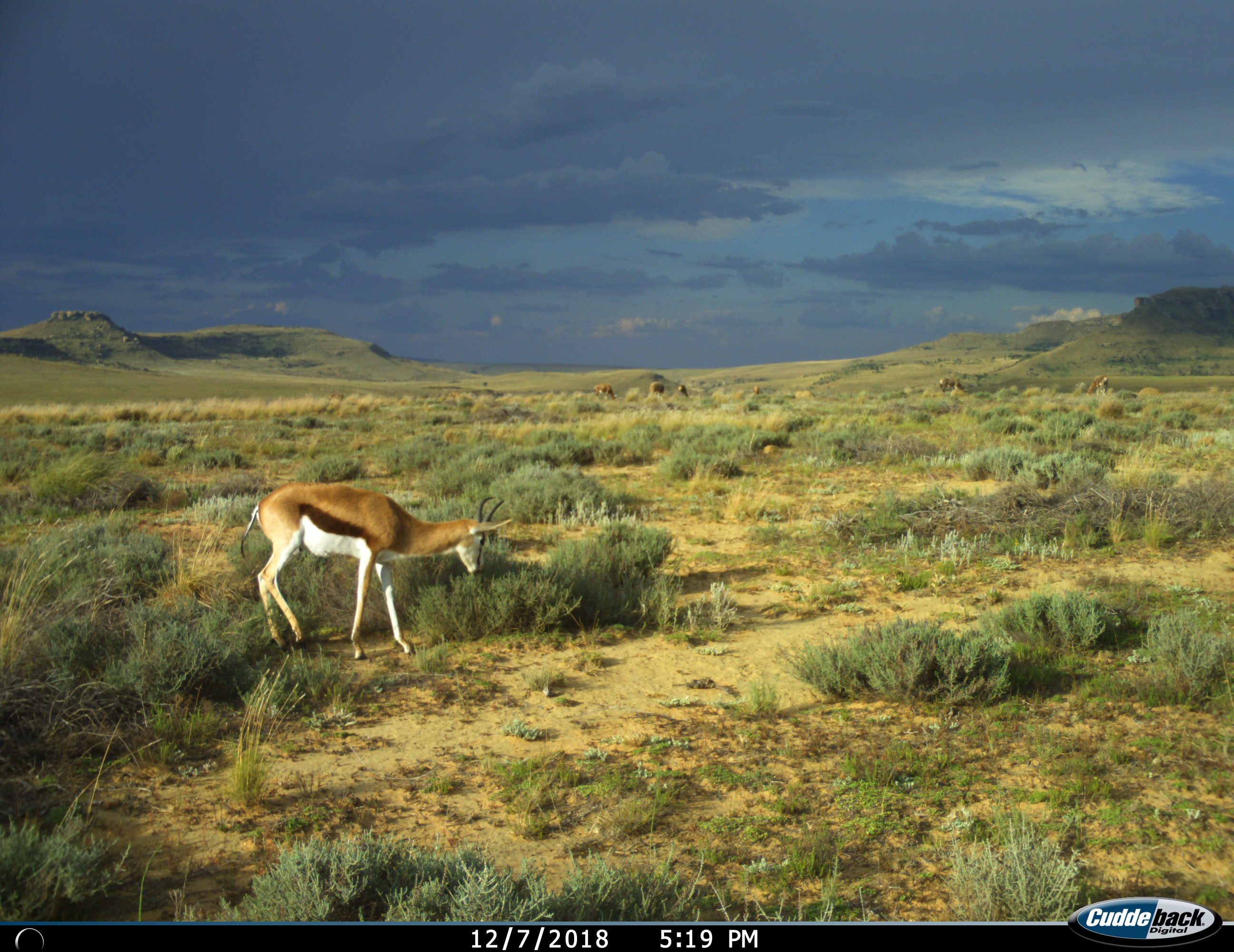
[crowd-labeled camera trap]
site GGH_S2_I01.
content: unidentified animal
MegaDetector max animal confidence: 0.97